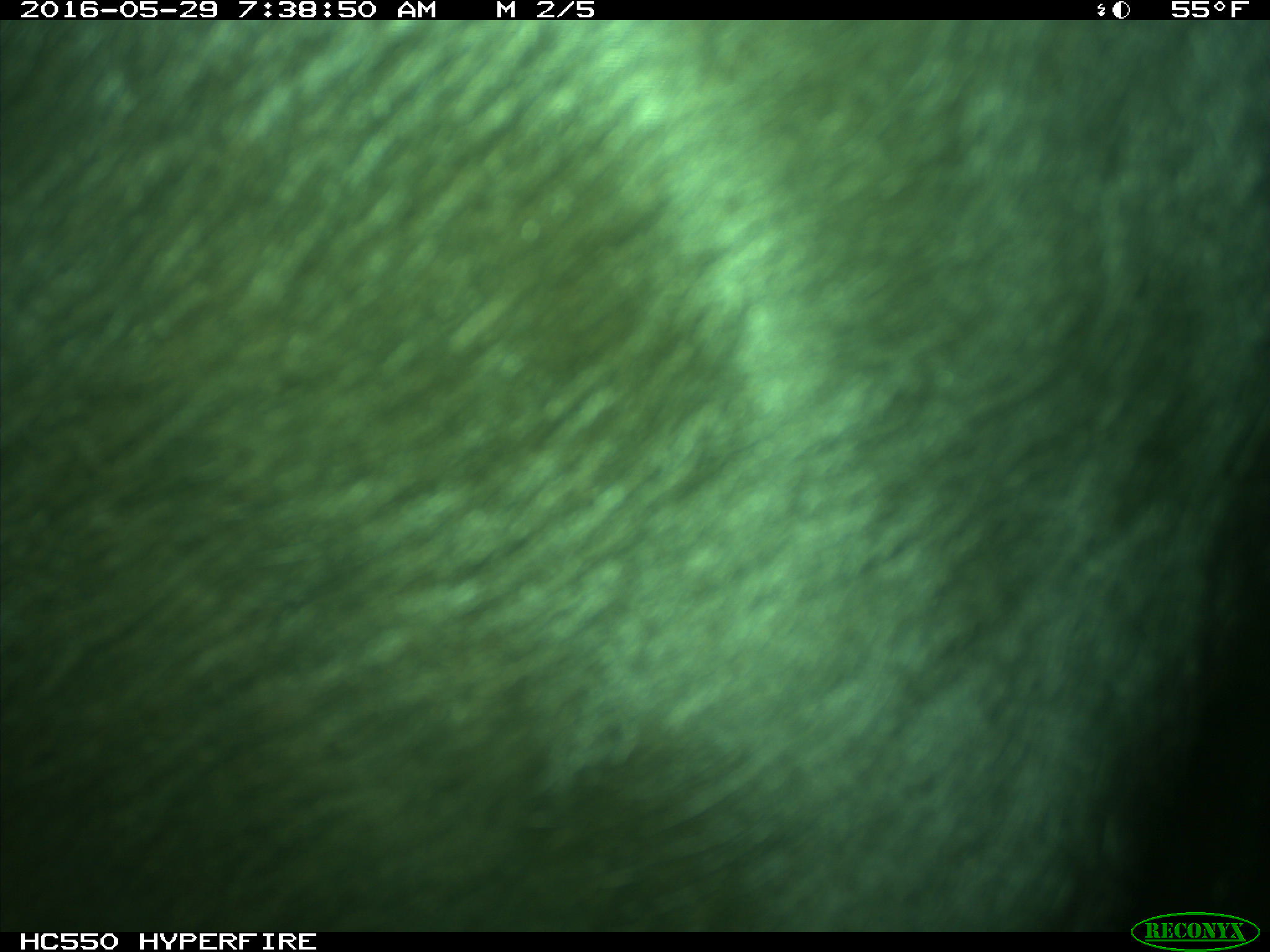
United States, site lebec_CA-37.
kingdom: Animalia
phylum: Chordata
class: Mammalia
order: Artiodactyla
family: Bovidae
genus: Bos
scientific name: Bos taurus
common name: domestic cow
Bos taurus (domestic cow).